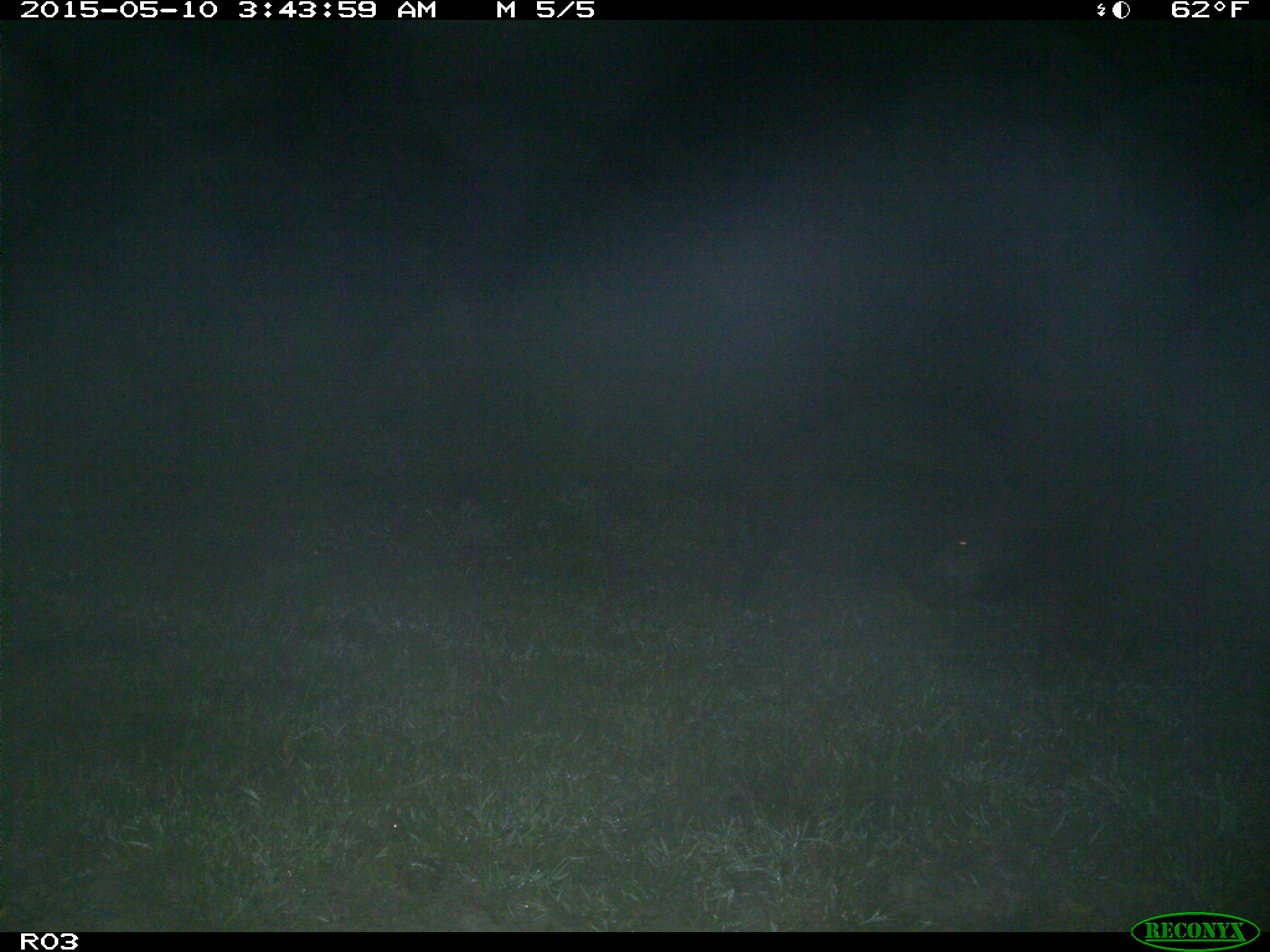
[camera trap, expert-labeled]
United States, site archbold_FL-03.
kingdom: Animalia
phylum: Chordata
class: Mammalia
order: Artiodactyla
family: Suidae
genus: Sus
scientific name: Sus scrofa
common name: wild boar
Sus scrofa (wild boar).